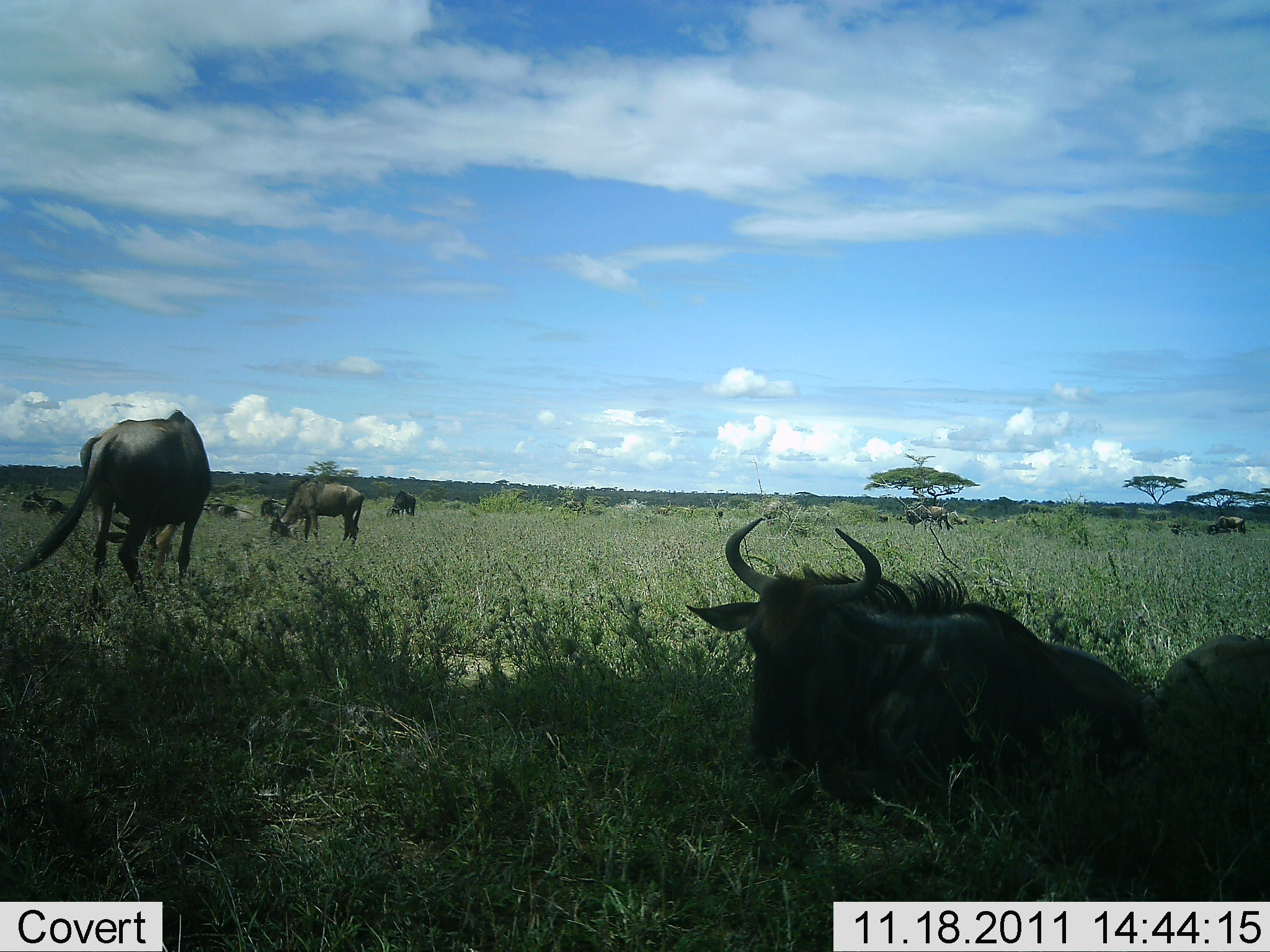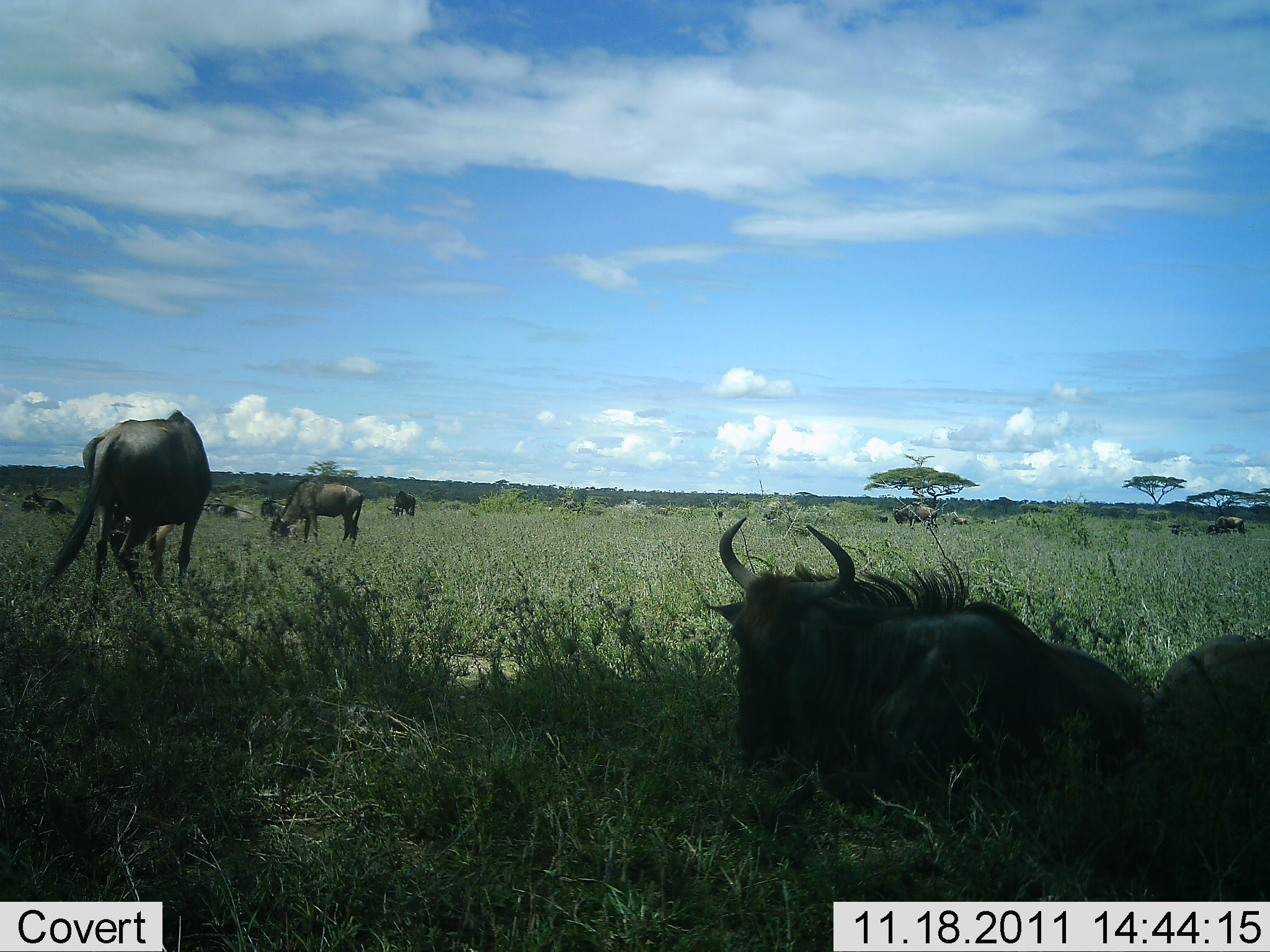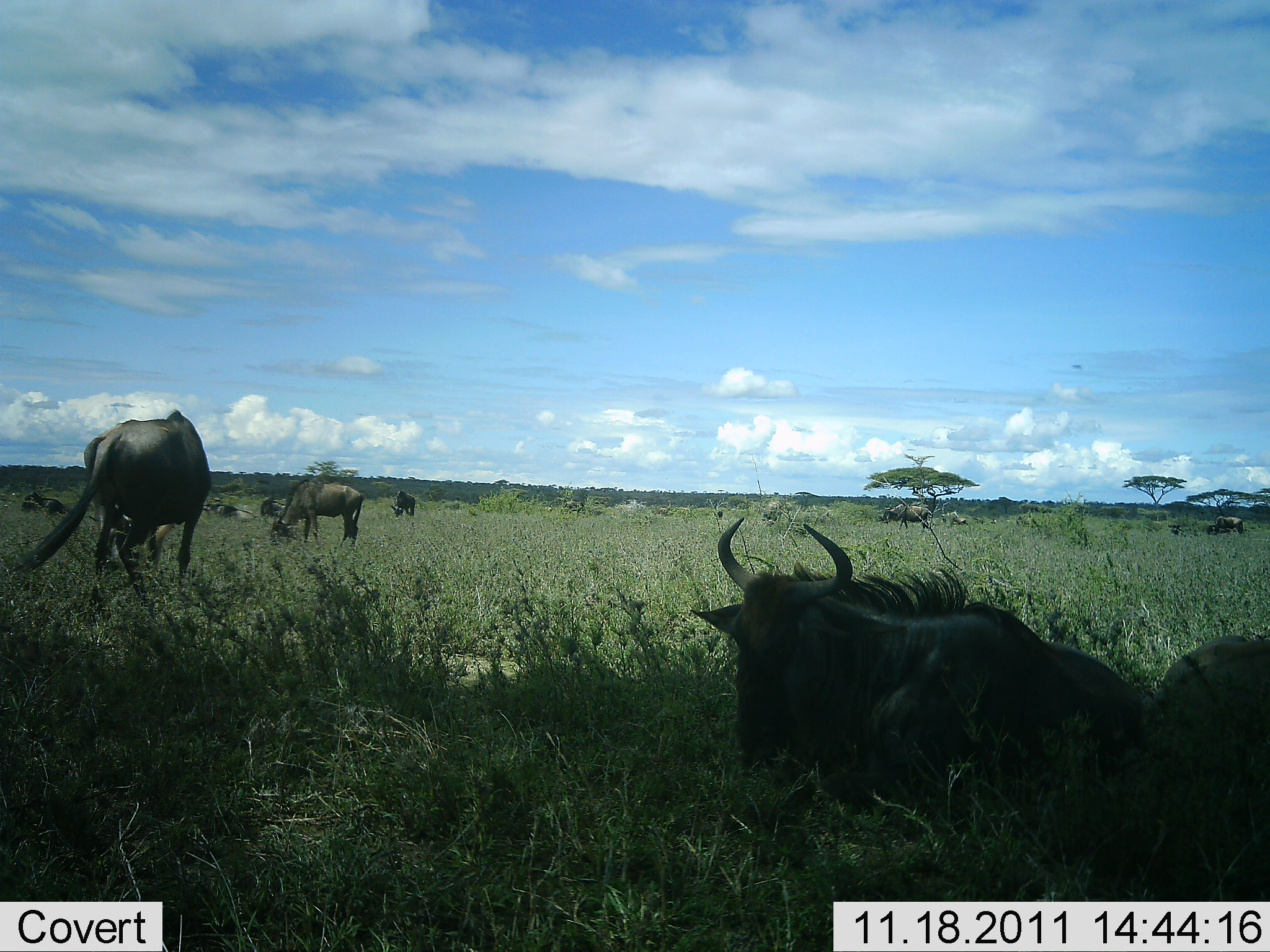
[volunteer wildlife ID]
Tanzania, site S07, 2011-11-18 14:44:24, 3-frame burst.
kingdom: Animalia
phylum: Chordata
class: Mammalia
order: Artiodactyla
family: Bovidae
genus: Connochaetes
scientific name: Connochaetes taurinus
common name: blue wildebeest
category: wildebeest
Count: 9.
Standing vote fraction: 42%.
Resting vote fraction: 100%.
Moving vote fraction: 17%.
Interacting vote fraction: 0%.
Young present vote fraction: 0%.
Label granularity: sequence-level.